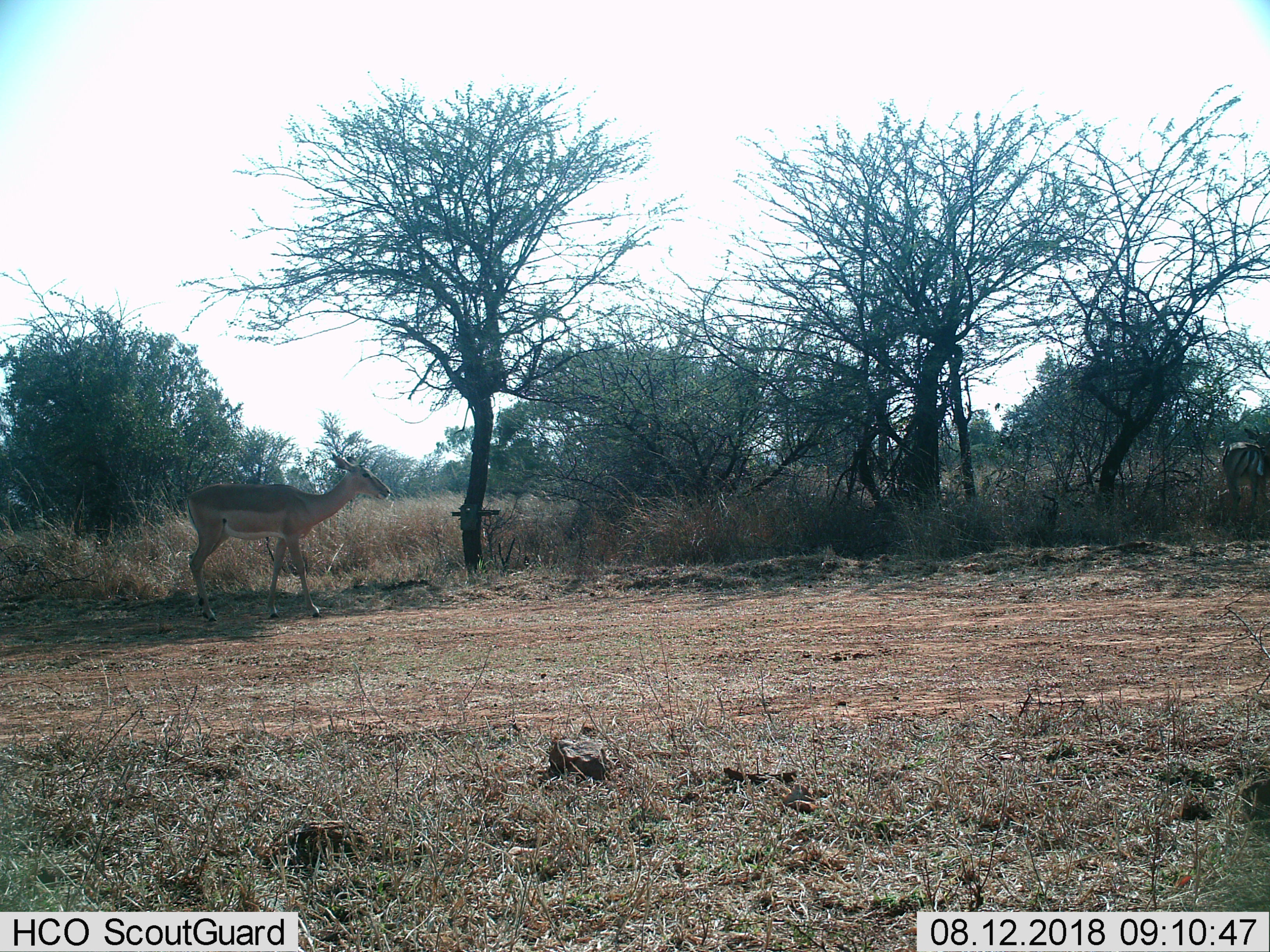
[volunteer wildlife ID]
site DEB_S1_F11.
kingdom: Animalia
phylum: Chordata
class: Mammalia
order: Artiodactyla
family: Bovidae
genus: Aepyceros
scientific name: Aepyceros melampus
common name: impala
Impala (Aepyceros melampus), count 2. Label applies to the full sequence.